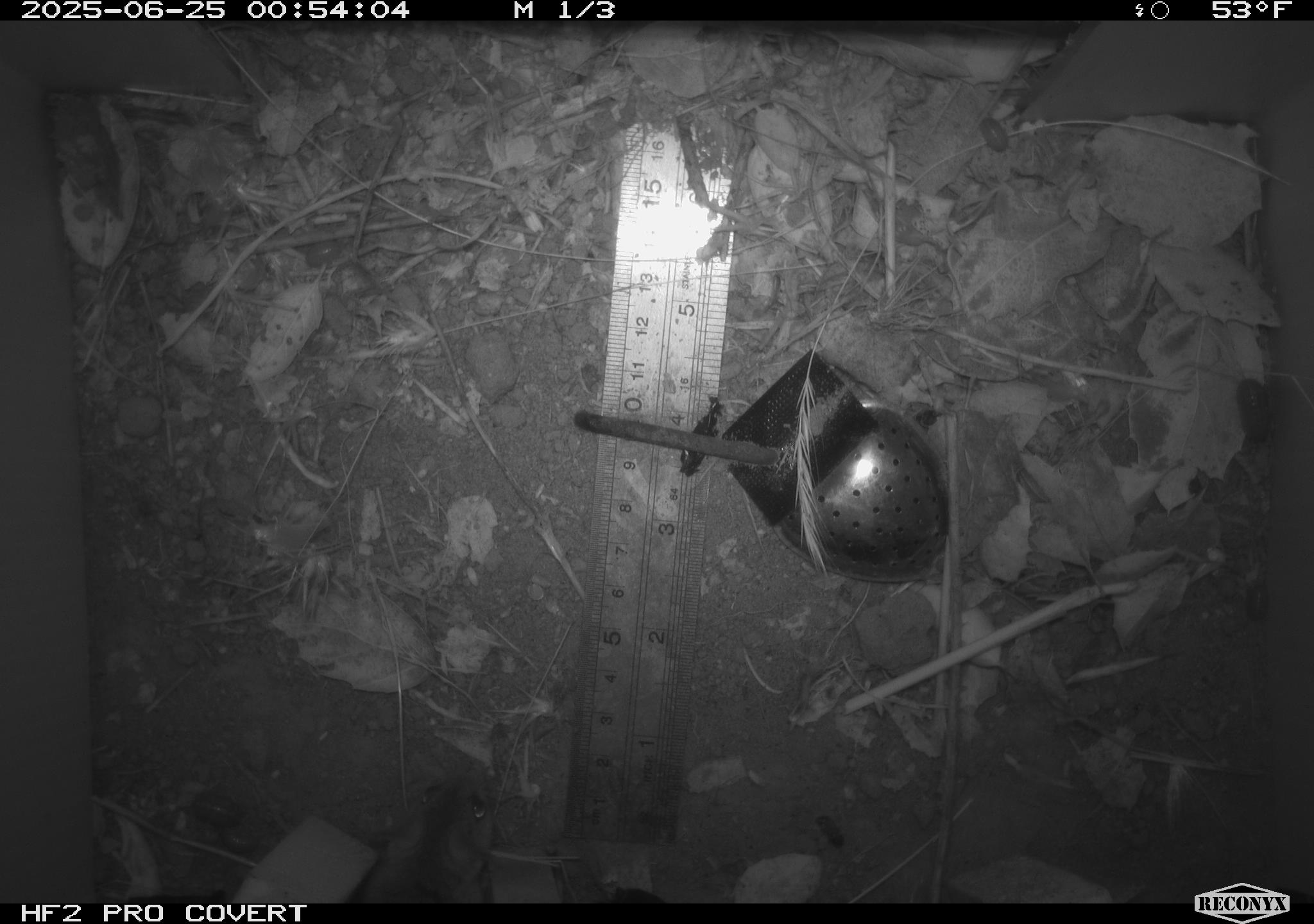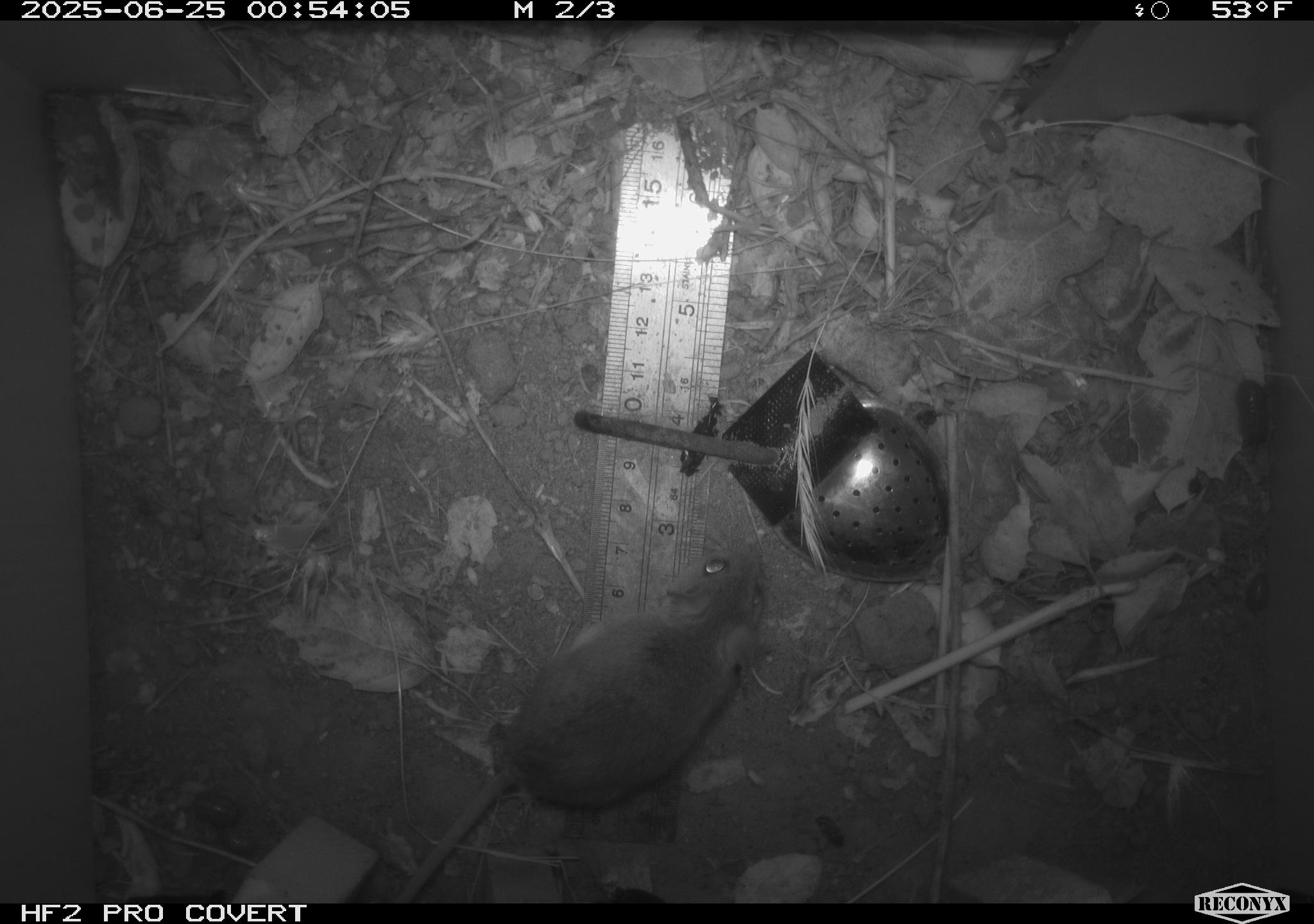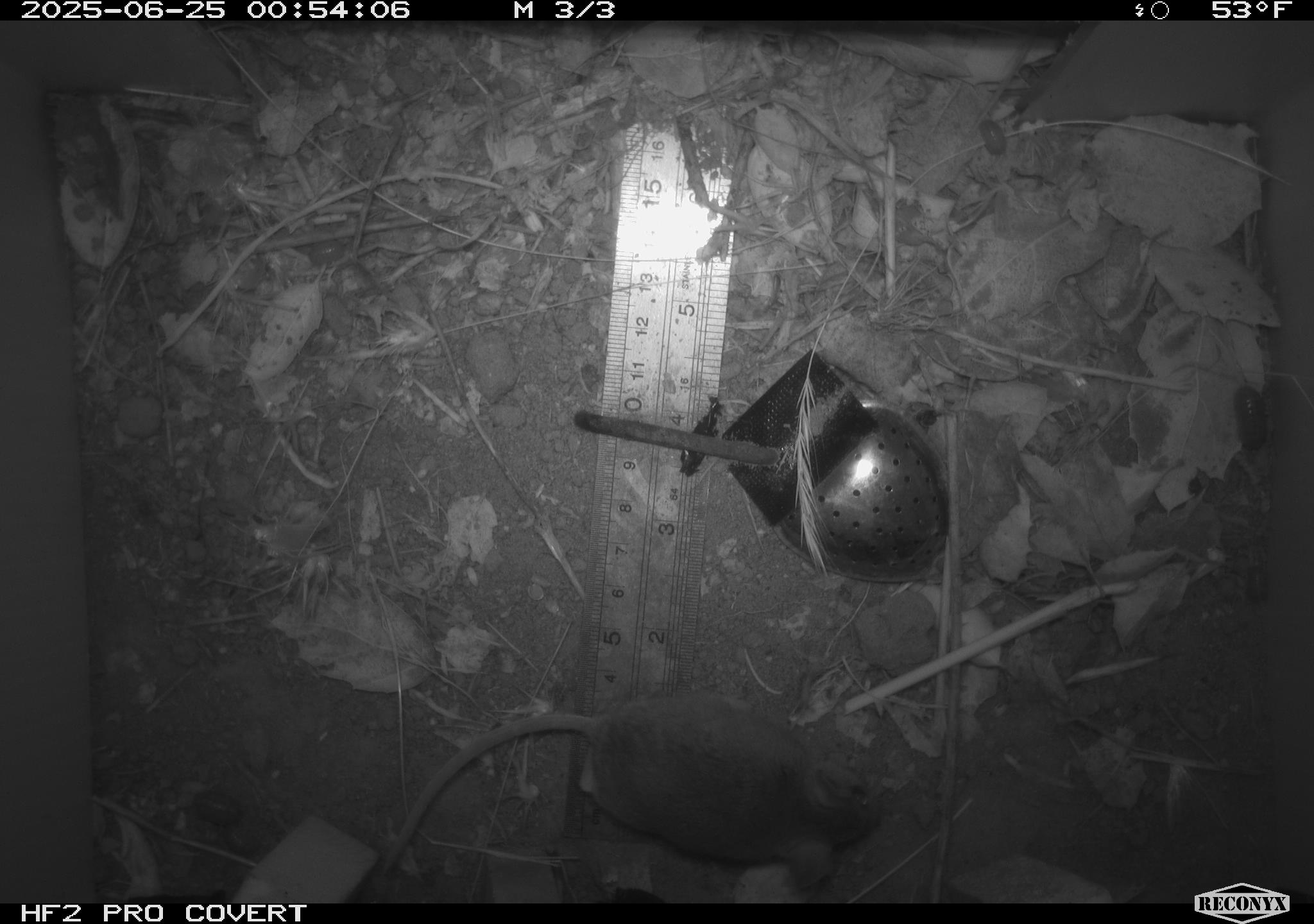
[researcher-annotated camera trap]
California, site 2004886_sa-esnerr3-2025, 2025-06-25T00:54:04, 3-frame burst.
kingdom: Animalia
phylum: Chordata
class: Mammalia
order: Rodentia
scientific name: Rodentia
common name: rodent